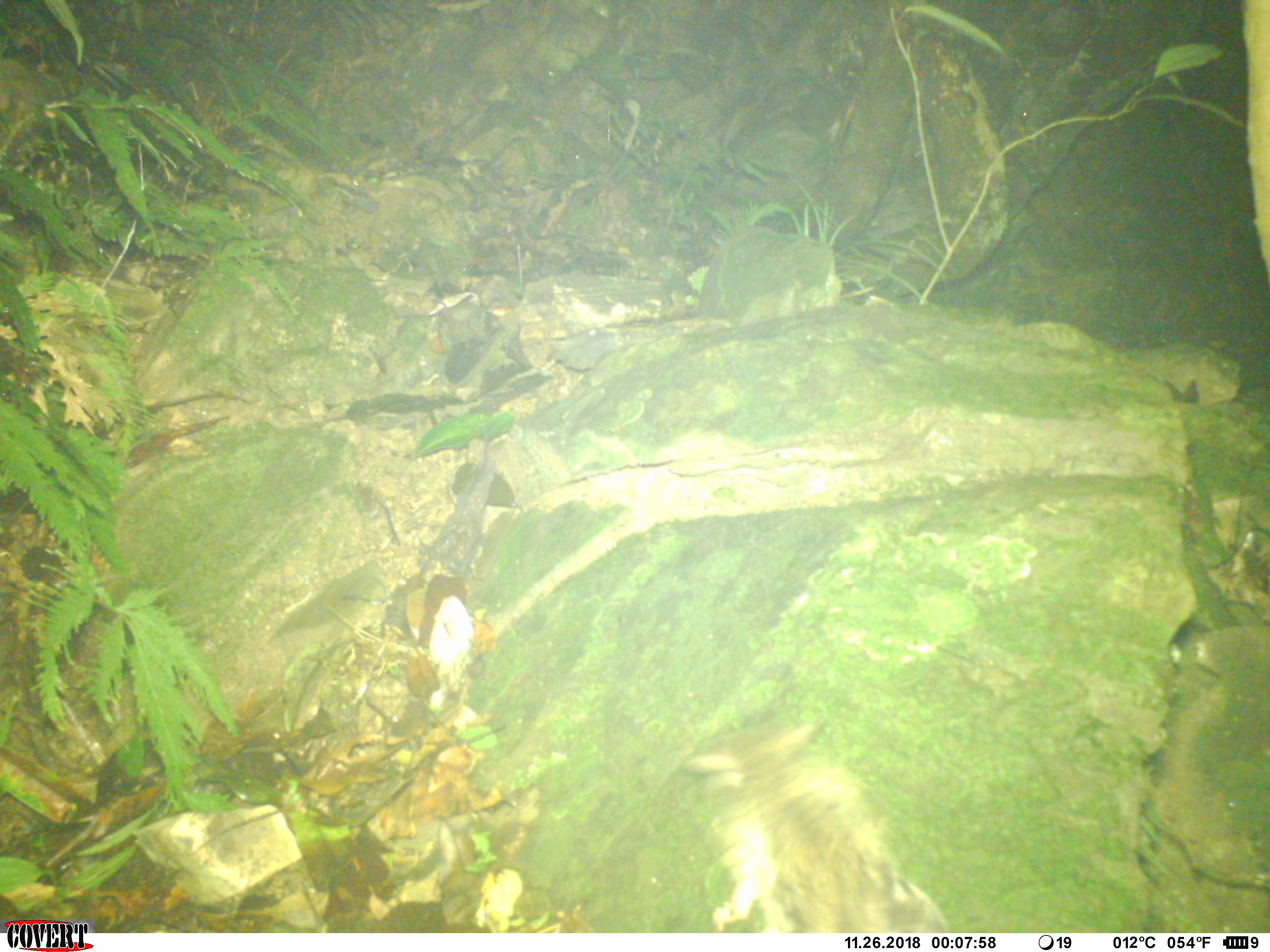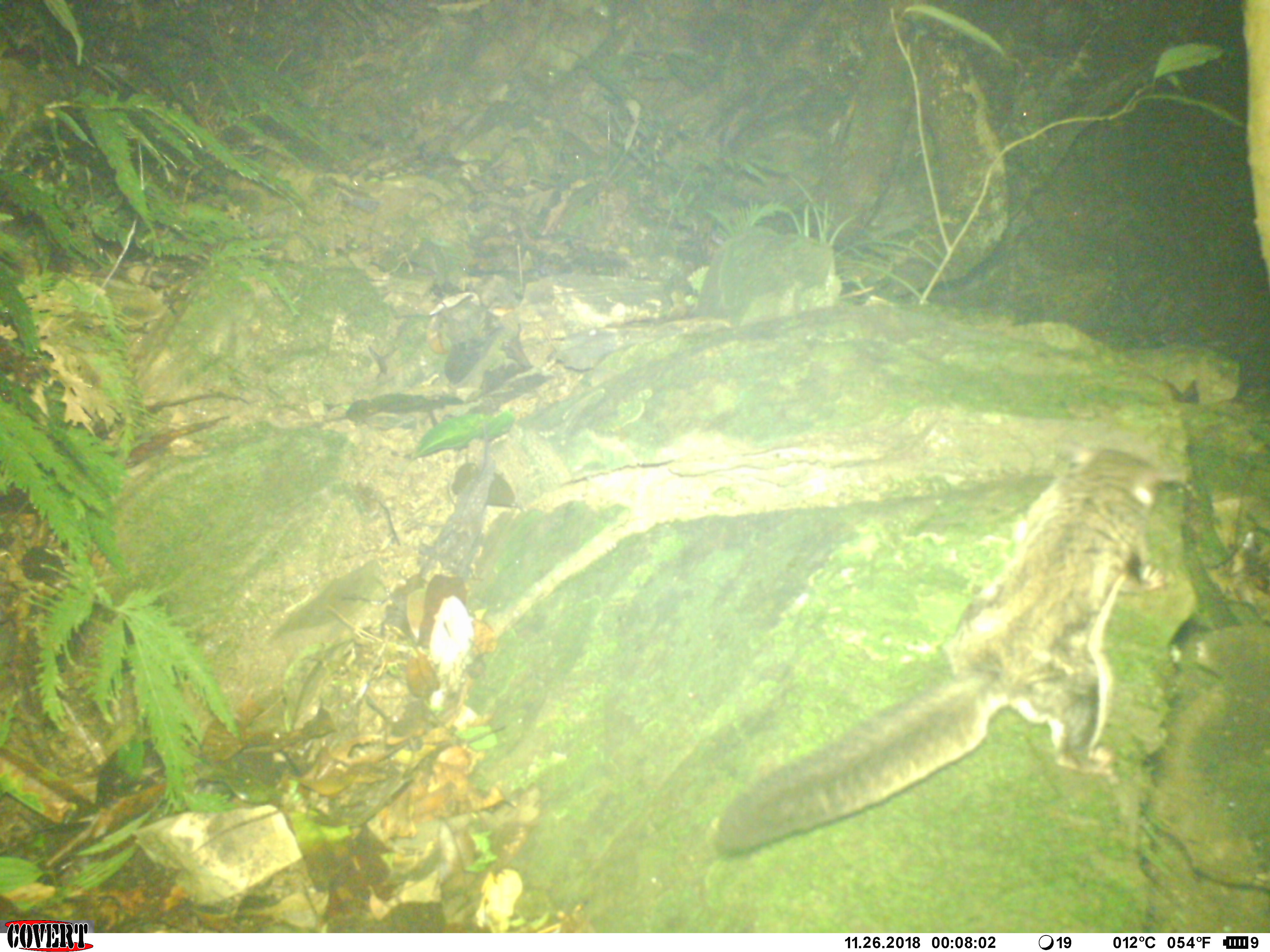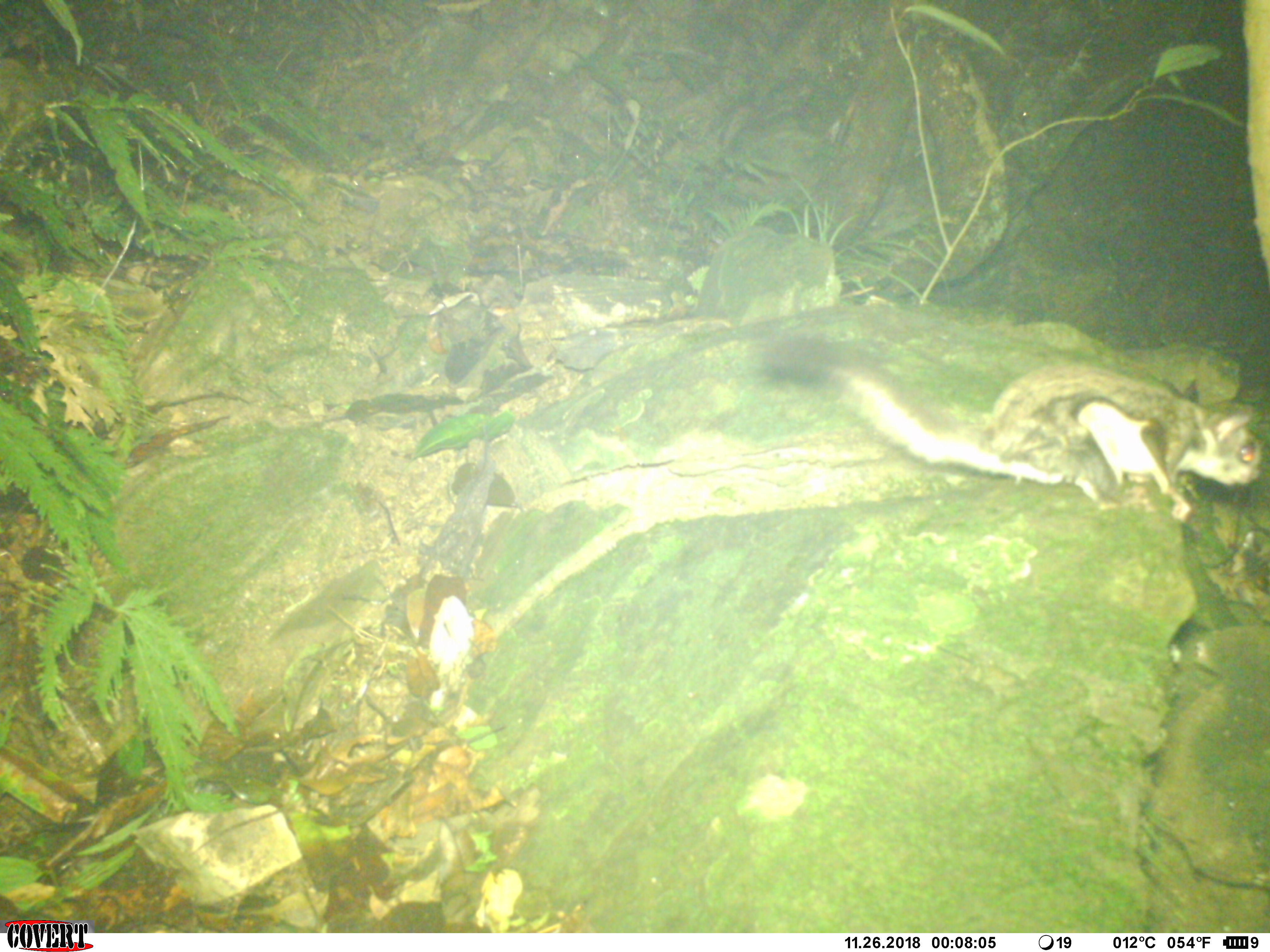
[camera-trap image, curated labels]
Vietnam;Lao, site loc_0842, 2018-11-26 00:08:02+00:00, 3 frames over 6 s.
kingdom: Animalia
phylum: Chordata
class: Mammalia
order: Rodentia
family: Sciuridae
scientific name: Pteromyini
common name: flying squirrel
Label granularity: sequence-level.